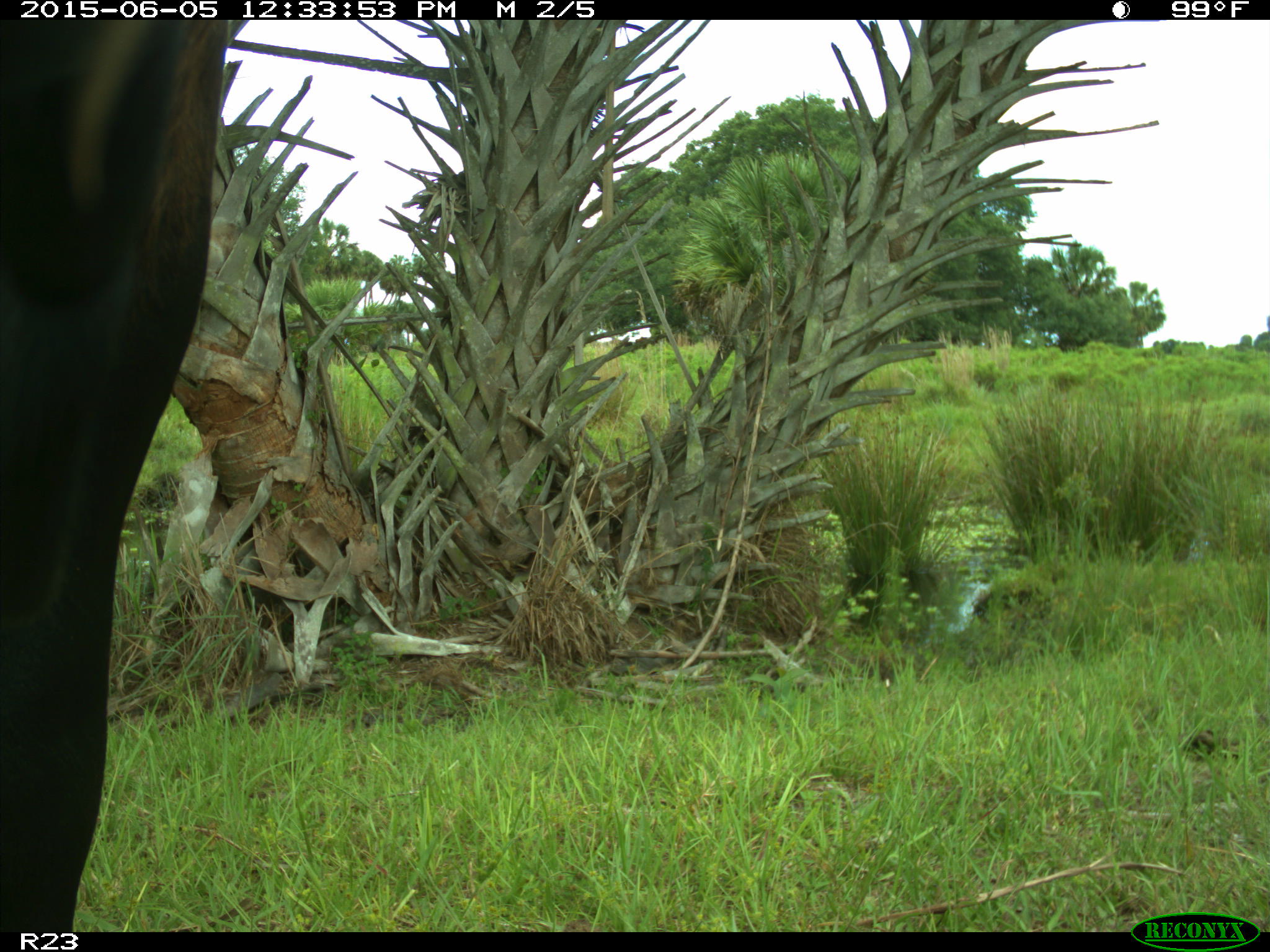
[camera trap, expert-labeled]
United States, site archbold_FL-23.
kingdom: Animalia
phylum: Chordata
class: Mammalia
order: Artiodactyla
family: Bovidae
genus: Bos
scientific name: Bos taurus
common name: domestic cow